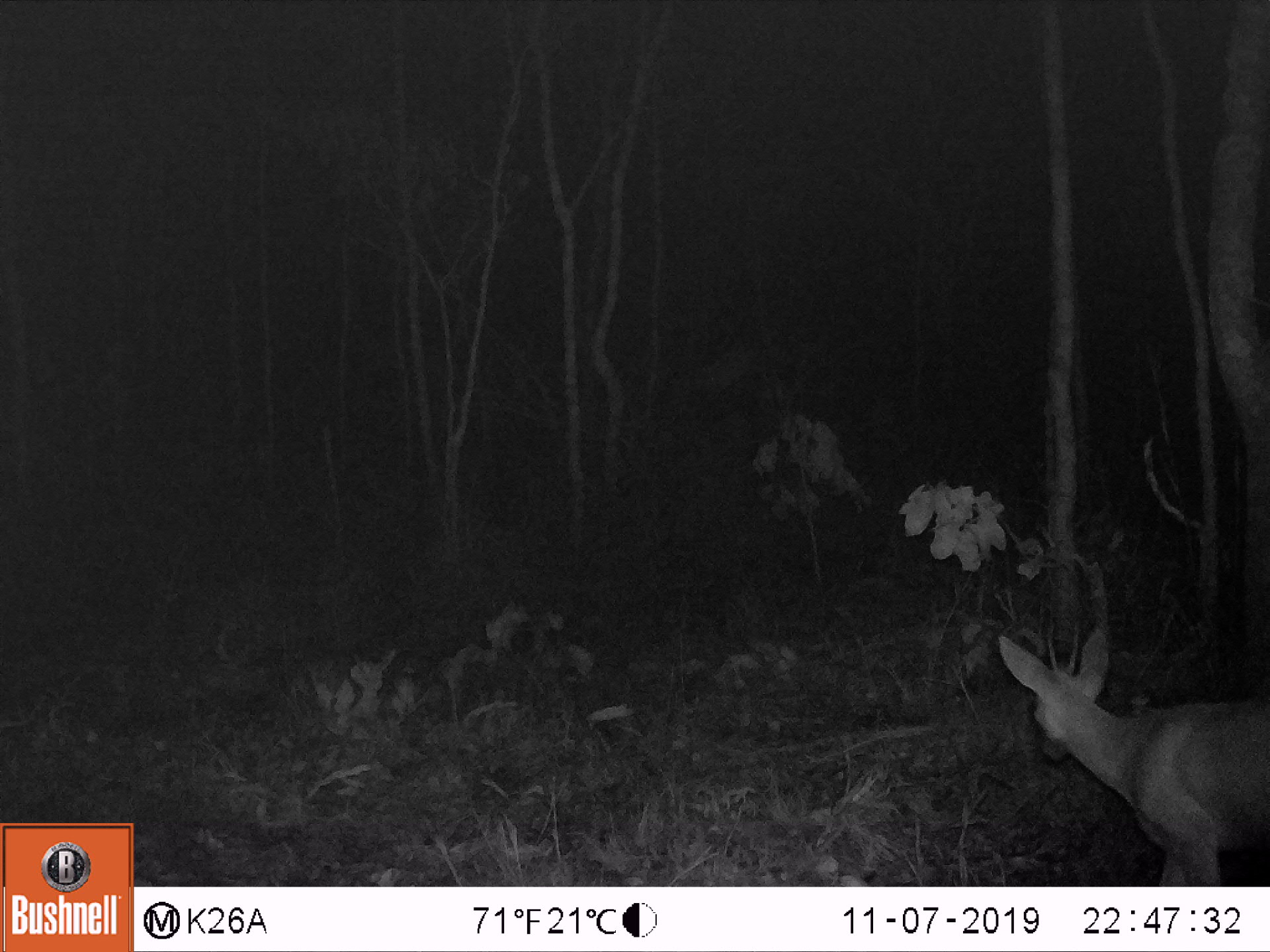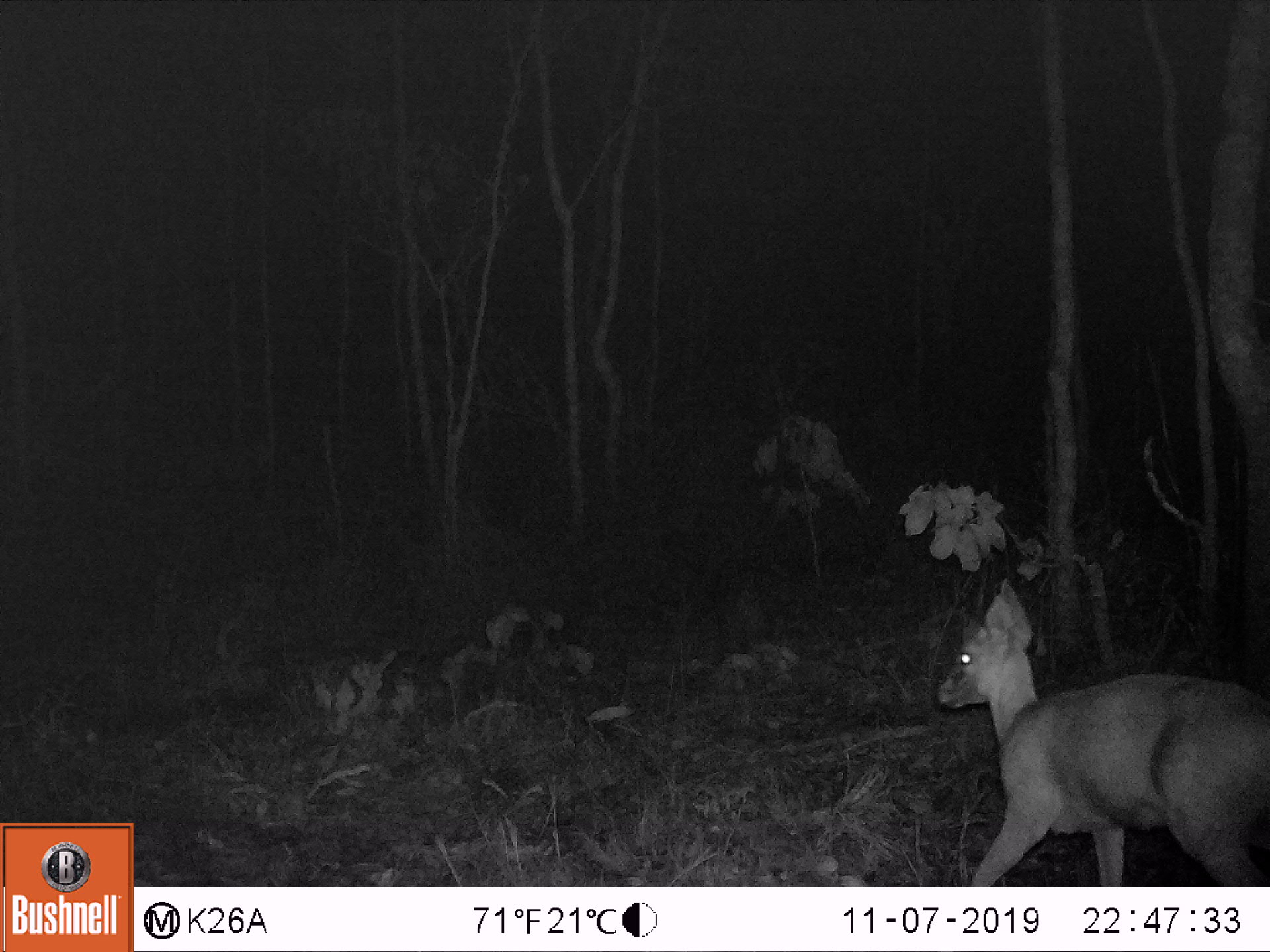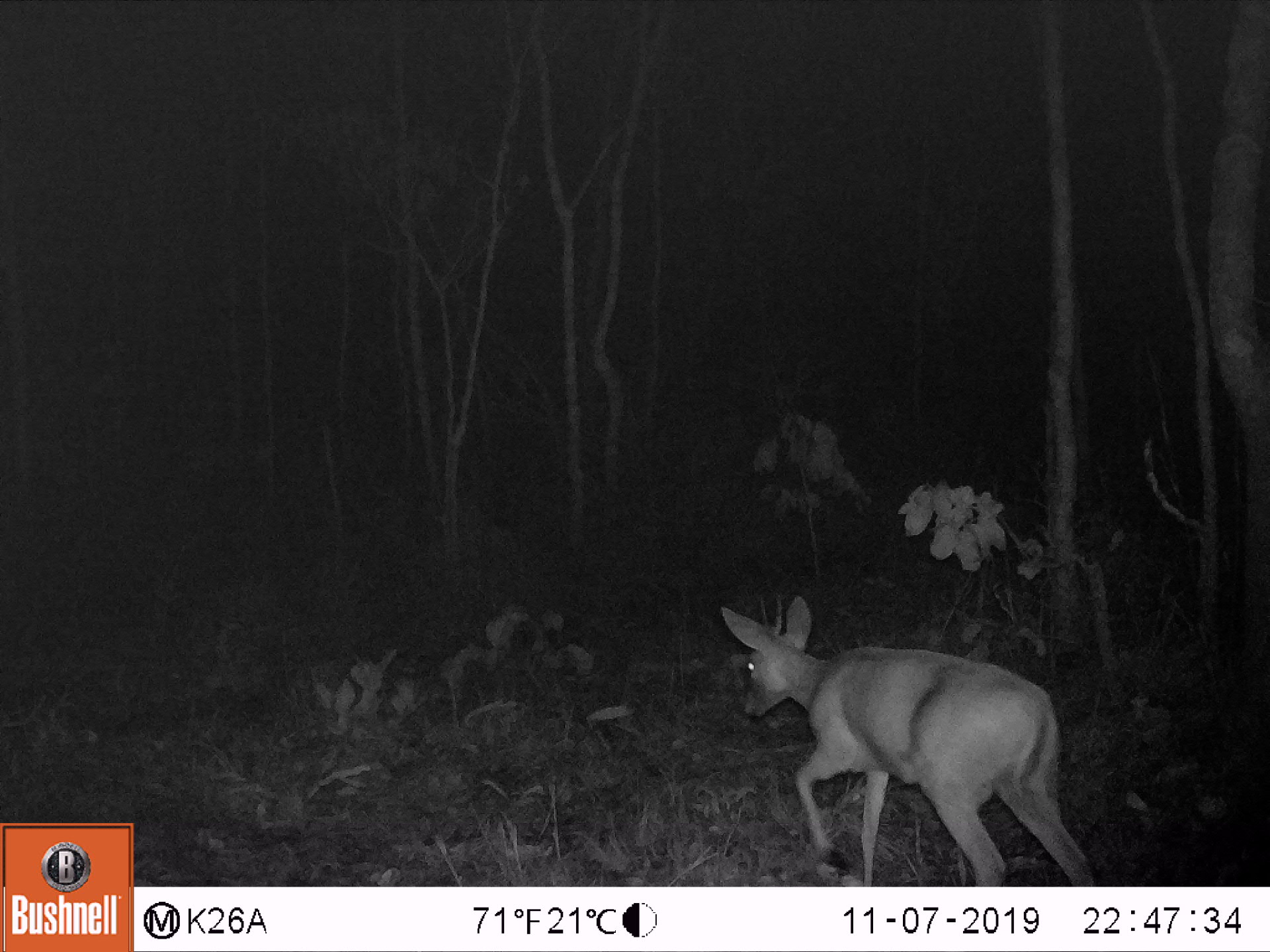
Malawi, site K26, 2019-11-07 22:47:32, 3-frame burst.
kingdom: Animalia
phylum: Chordata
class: Mammalia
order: Artiodactyla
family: Bovidae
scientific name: Antilopinae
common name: small antelope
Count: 1.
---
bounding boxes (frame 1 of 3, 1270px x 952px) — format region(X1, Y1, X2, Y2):
small antelope: region(996, 631, 1264, 876)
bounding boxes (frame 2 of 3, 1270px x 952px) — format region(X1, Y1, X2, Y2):
small antelope: region(941, 581, 1264, 874)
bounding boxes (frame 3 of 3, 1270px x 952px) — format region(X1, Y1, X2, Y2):
small antelope: region(717, 604, 1093, 877)